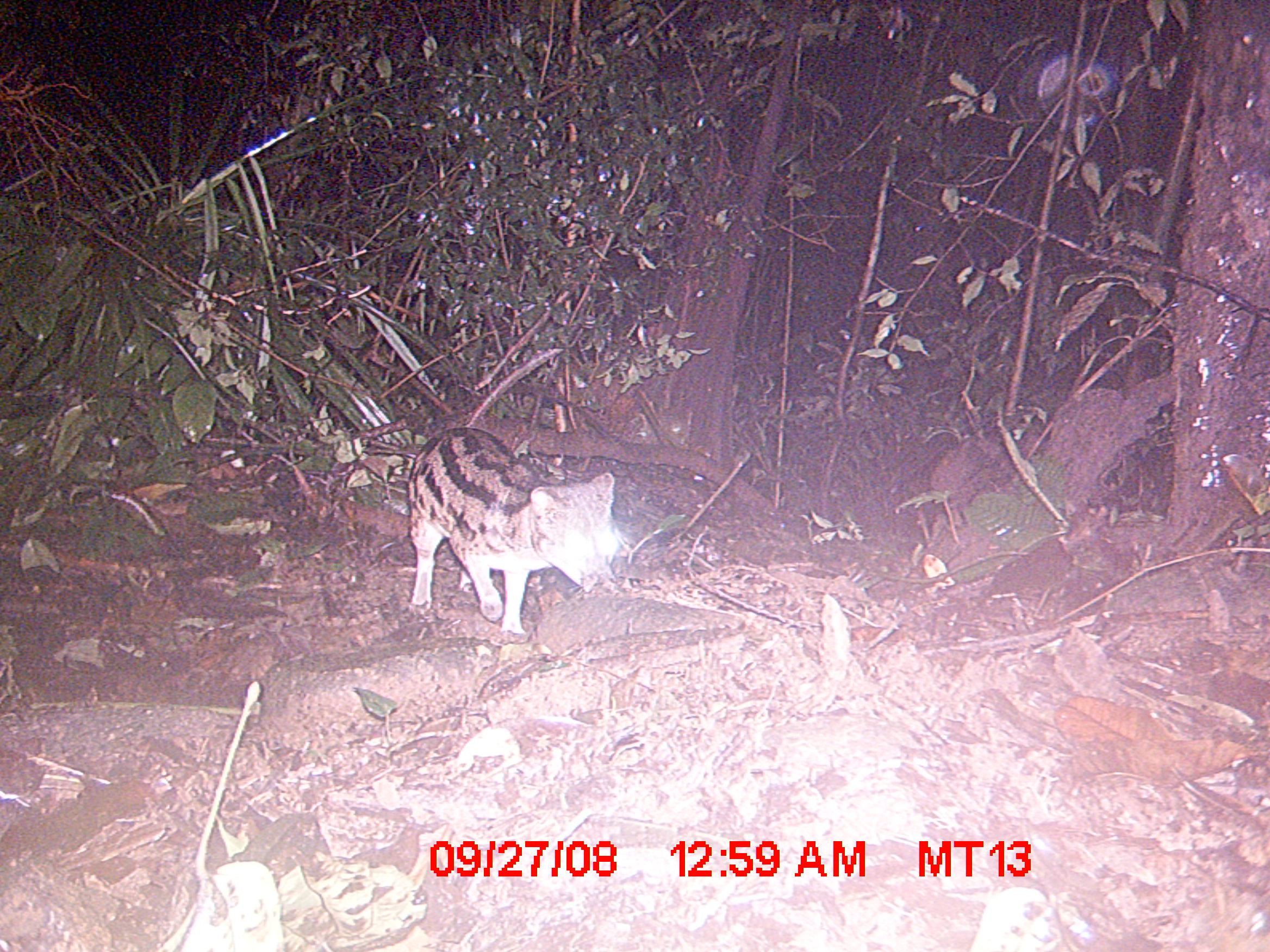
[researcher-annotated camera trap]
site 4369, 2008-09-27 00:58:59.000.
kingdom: Animalia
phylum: Chordata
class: Mammalia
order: Carnivora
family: Eupleridae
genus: Fossa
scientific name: Fossa fossana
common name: fanaloka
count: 1